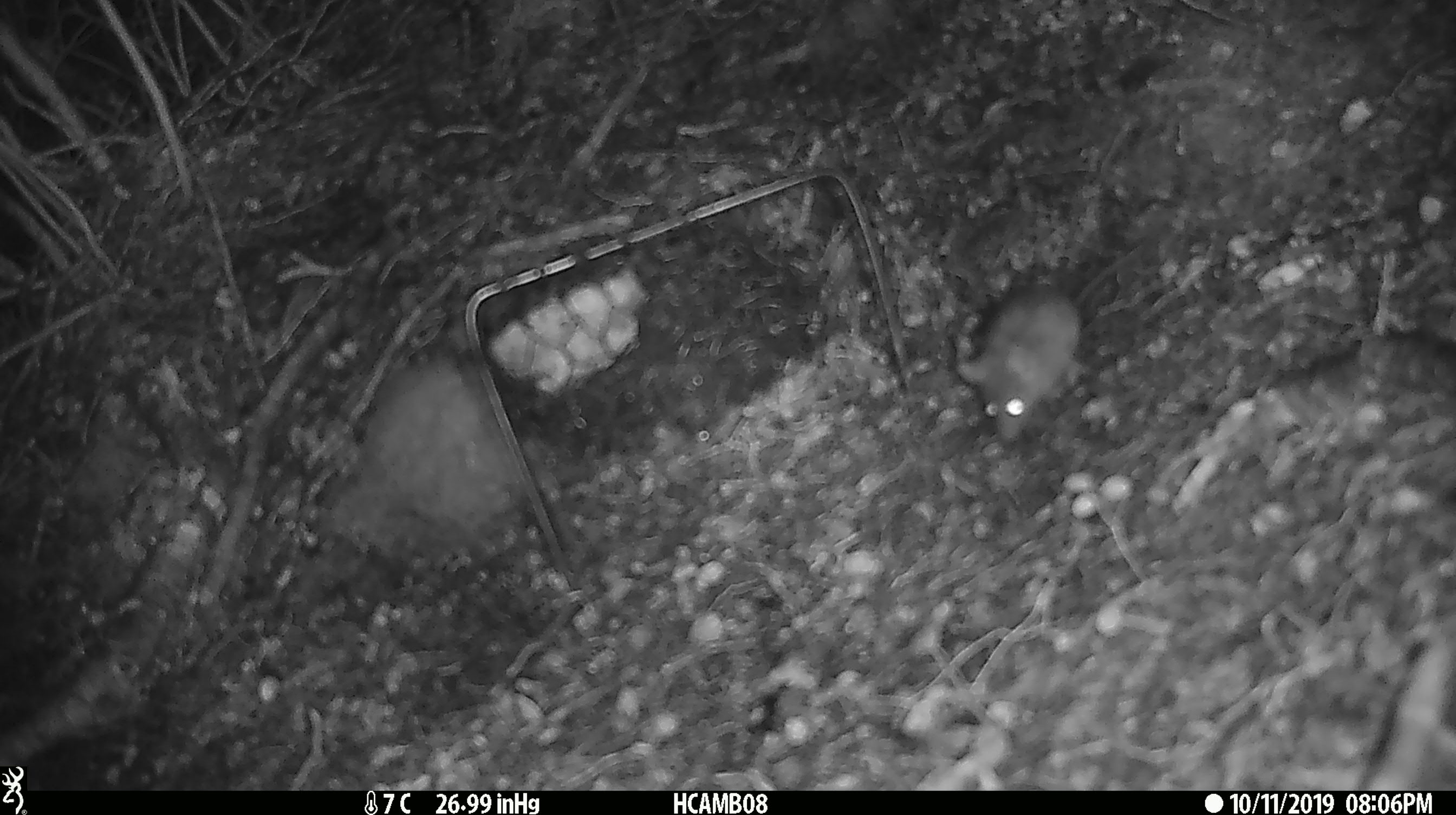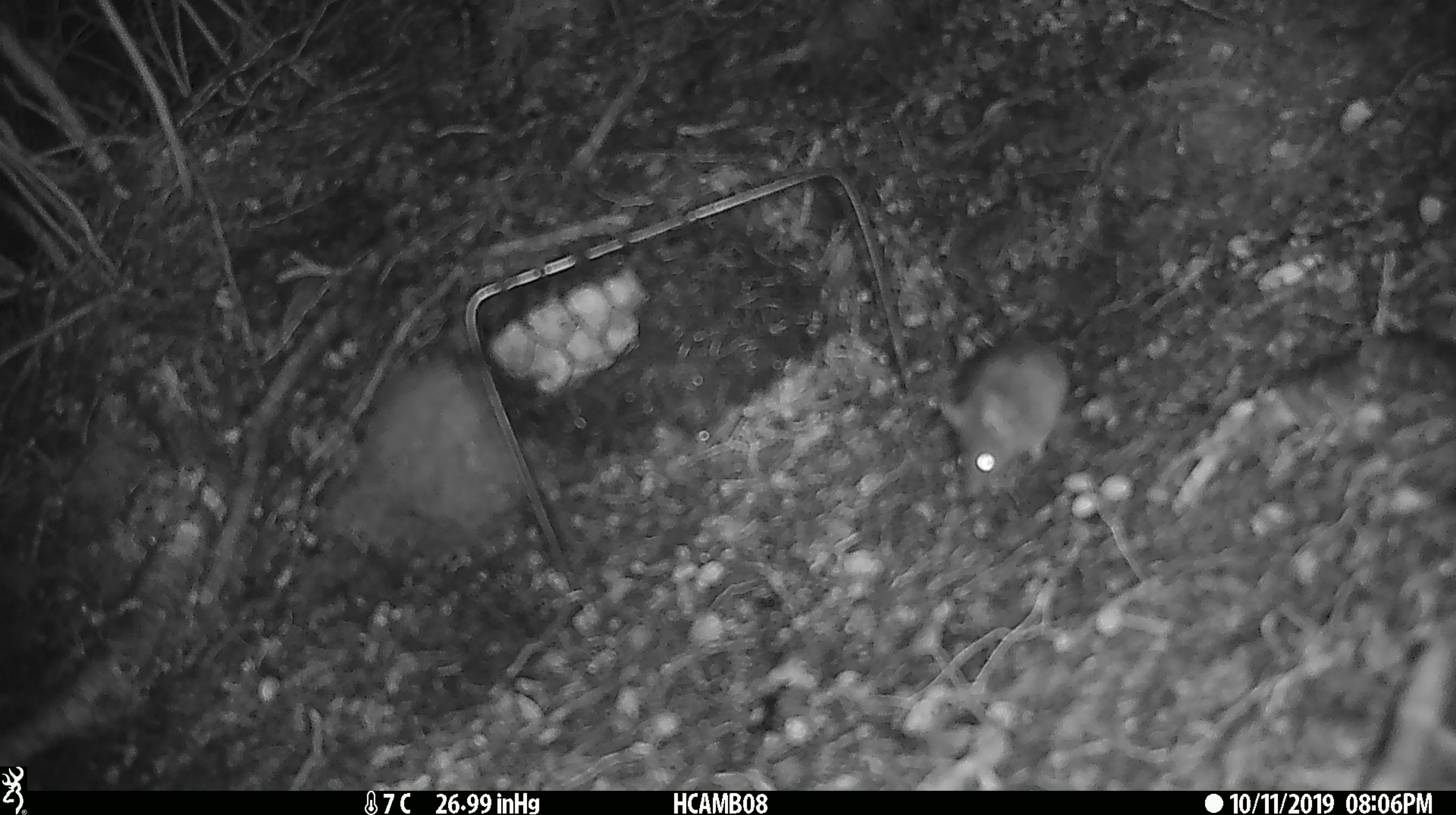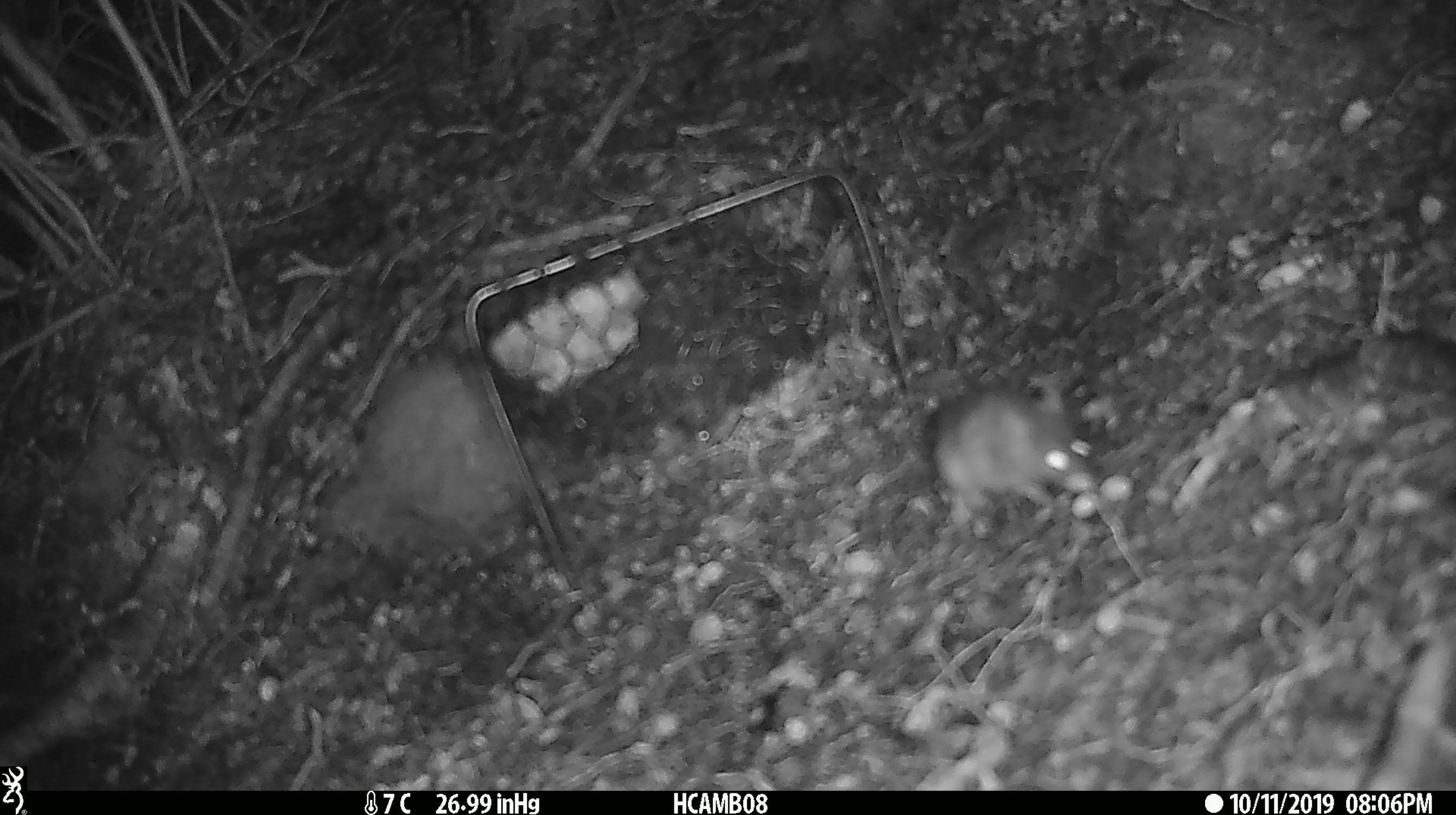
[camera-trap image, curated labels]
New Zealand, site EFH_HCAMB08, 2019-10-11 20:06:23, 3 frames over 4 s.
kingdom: Animalia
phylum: Chordata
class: Mammalia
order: Rodentia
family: Muridae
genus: Mus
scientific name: Mus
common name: mouse